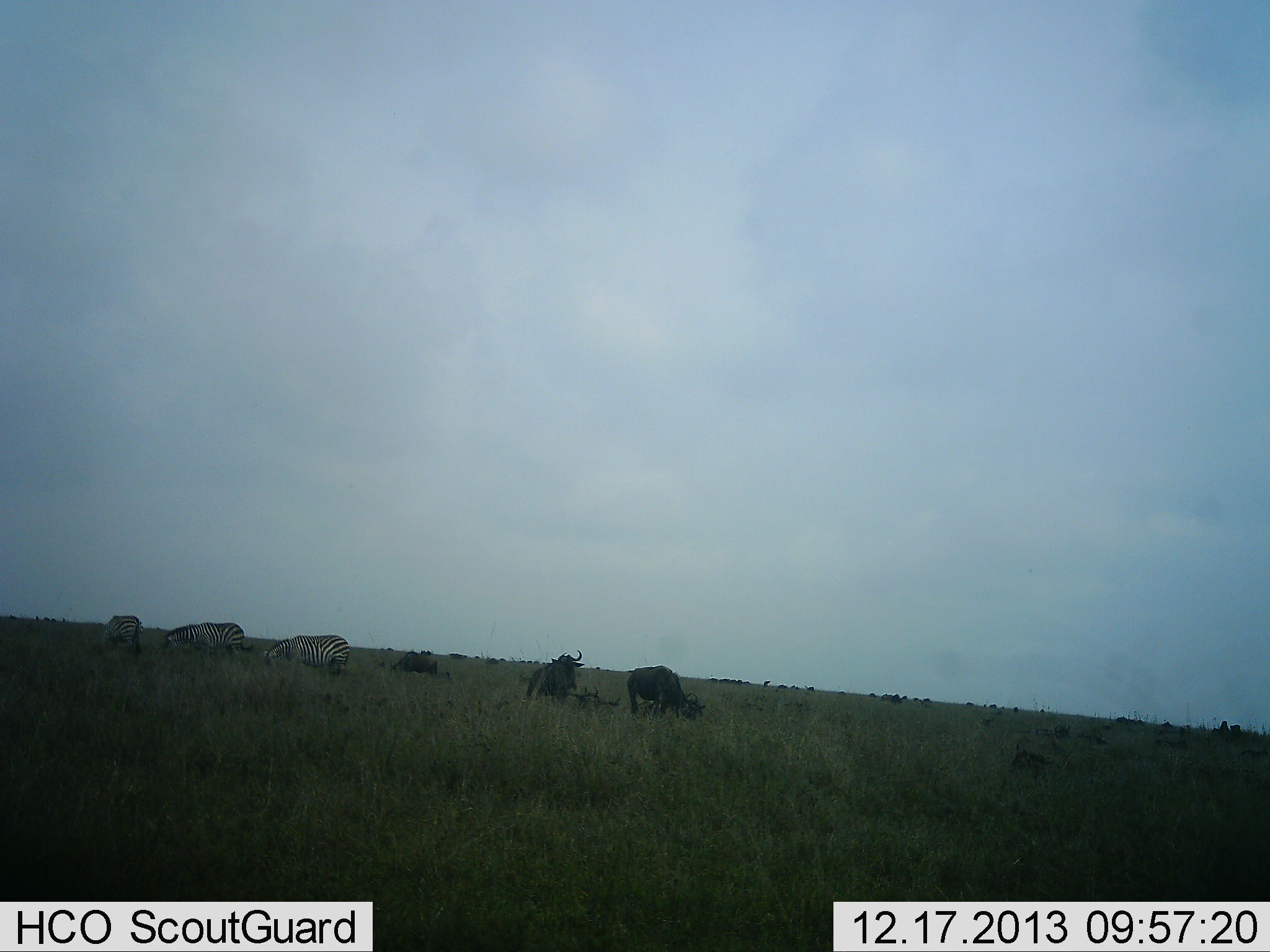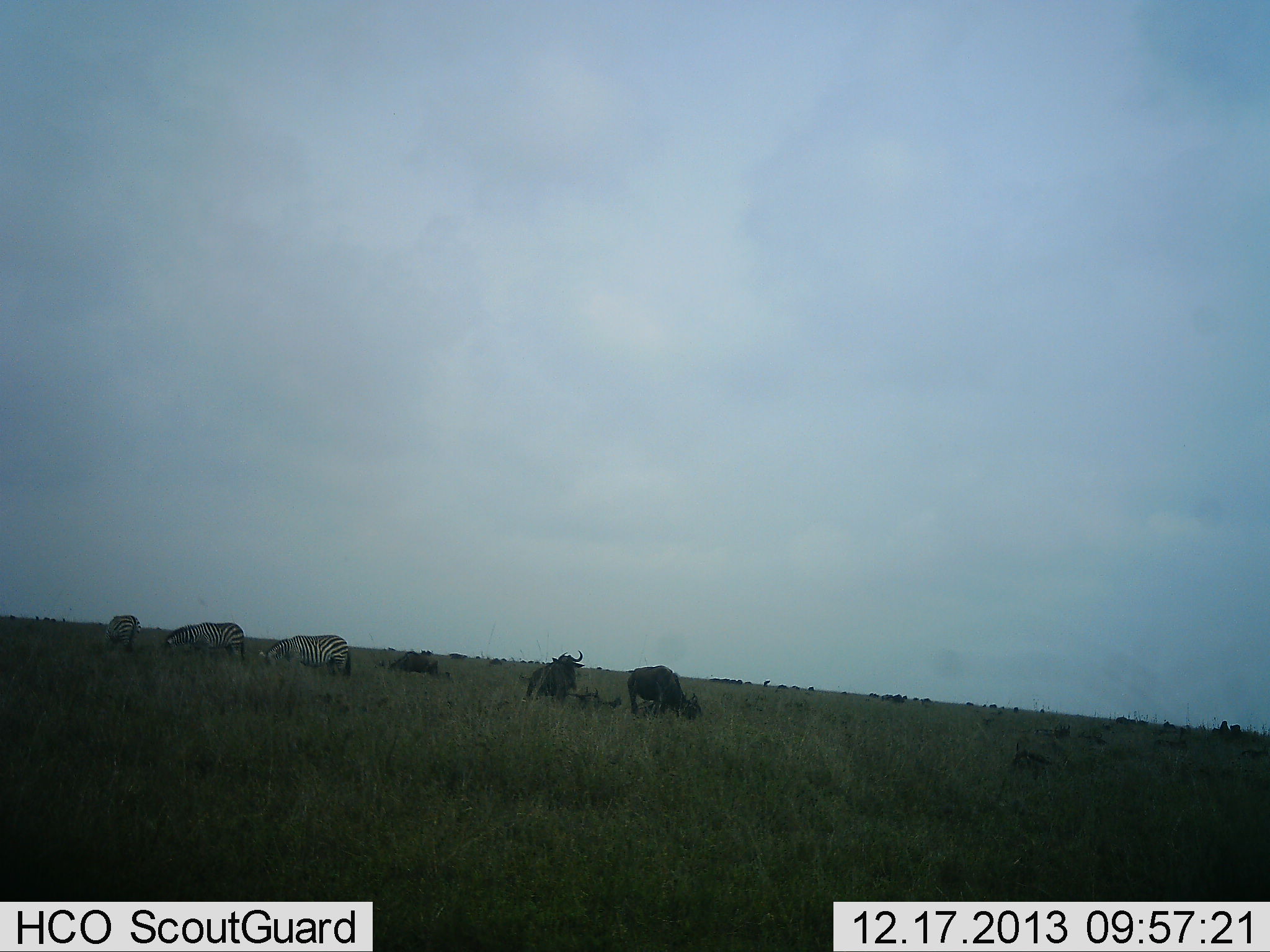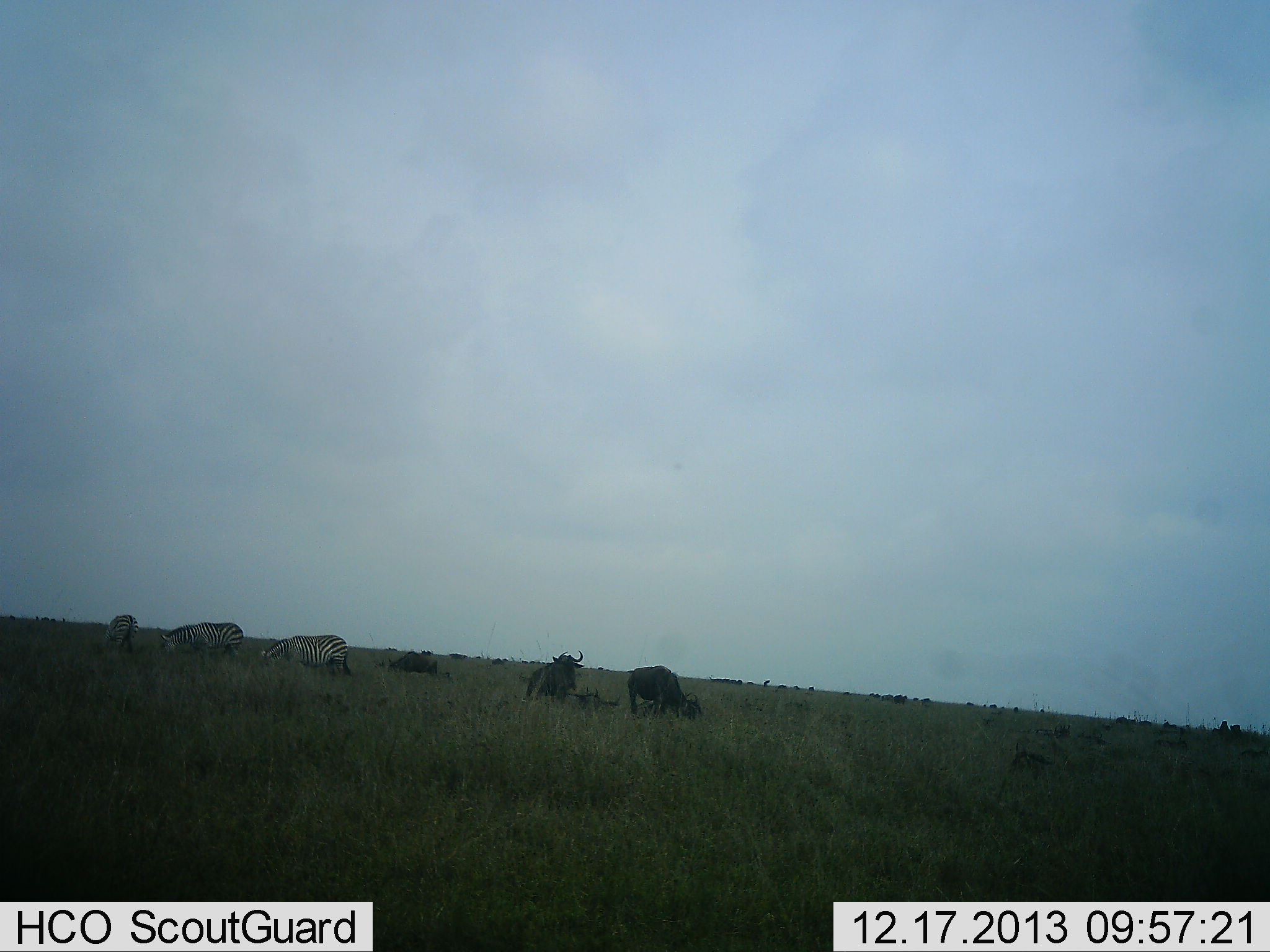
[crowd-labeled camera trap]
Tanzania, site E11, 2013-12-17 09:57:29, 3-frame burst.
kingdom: Animalia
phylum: Chordata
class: Mammalia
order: Artiodactyla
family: Bovidae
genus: Connochaetes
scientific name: Connochaetes taurinus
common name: blue wildebeest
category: wildebeest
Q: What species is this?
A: Wildebeest (blue wildebeest) (Connochaetes taurinus).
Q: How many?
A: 11-50.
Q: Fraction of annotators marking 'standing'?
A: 40%.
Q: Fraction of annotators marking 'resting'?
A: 50%.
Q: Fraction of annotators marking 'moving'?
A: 30%.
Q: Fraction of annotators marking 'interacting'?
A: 0%.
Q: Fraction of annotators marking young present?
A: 0%.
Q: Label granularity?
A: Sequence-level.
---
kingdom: Animalia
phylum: Chordata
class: Mammalia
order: Perissodactyla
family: Equidae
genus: Equus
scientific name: Equus quagga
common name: plains zebra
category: zebra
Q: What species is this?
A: Zebra (plains zebra) (Equus quagga).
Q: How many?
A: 3.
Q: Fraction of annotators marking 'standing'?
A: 30%.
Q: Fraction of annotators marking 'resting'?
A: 0%.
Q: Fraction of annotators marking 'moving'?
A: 0%.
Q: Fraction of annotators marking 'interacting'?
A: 0%.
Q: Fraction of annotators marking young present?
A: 0%.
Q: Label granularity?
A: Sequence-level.